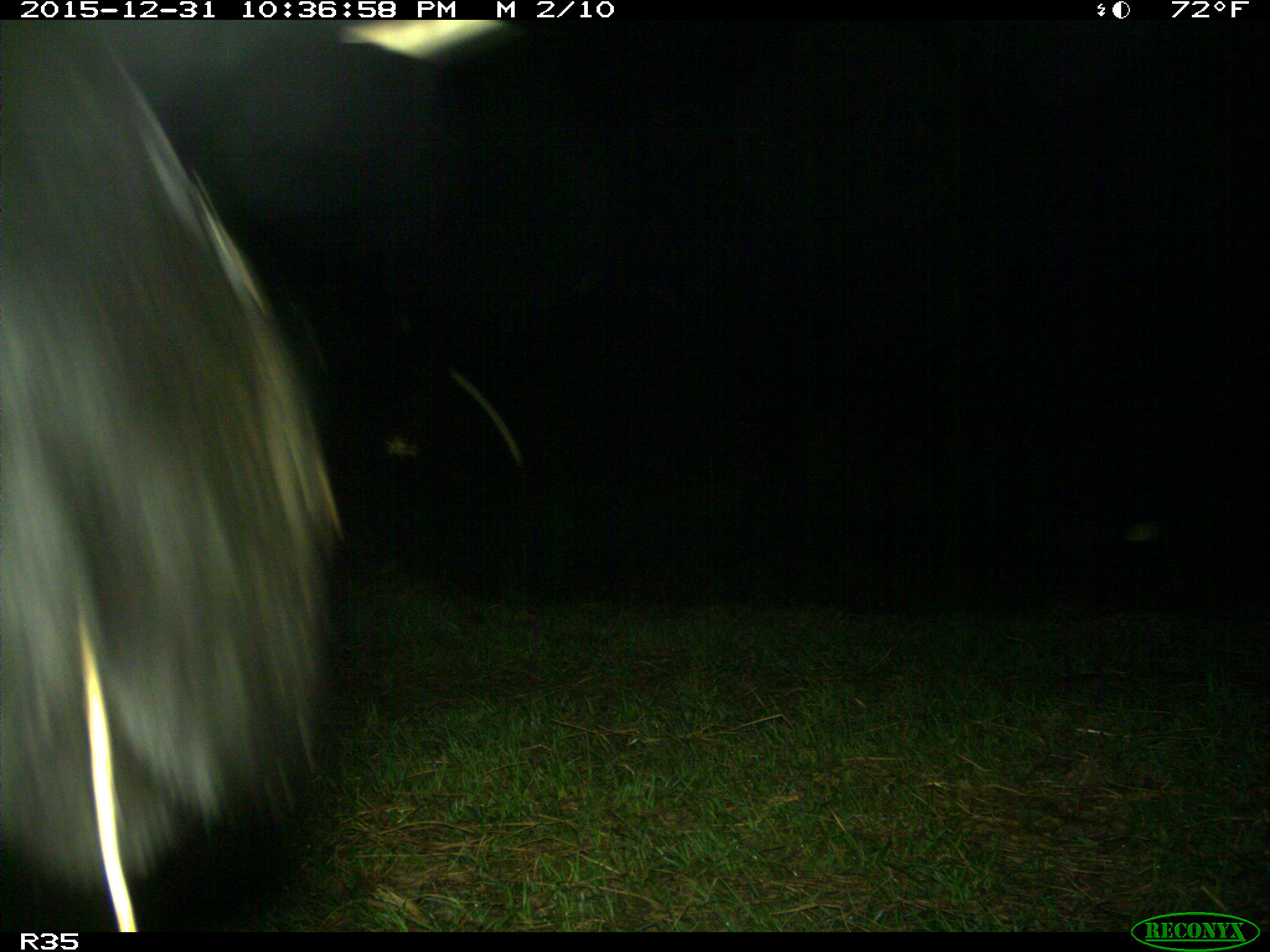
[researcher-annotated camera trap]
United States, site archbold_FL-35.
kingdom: Animalia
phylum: Chordata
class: Mammalia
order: Artiodactyla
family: Bovidae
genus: Bos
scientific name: Bos taurus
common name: domestic cow